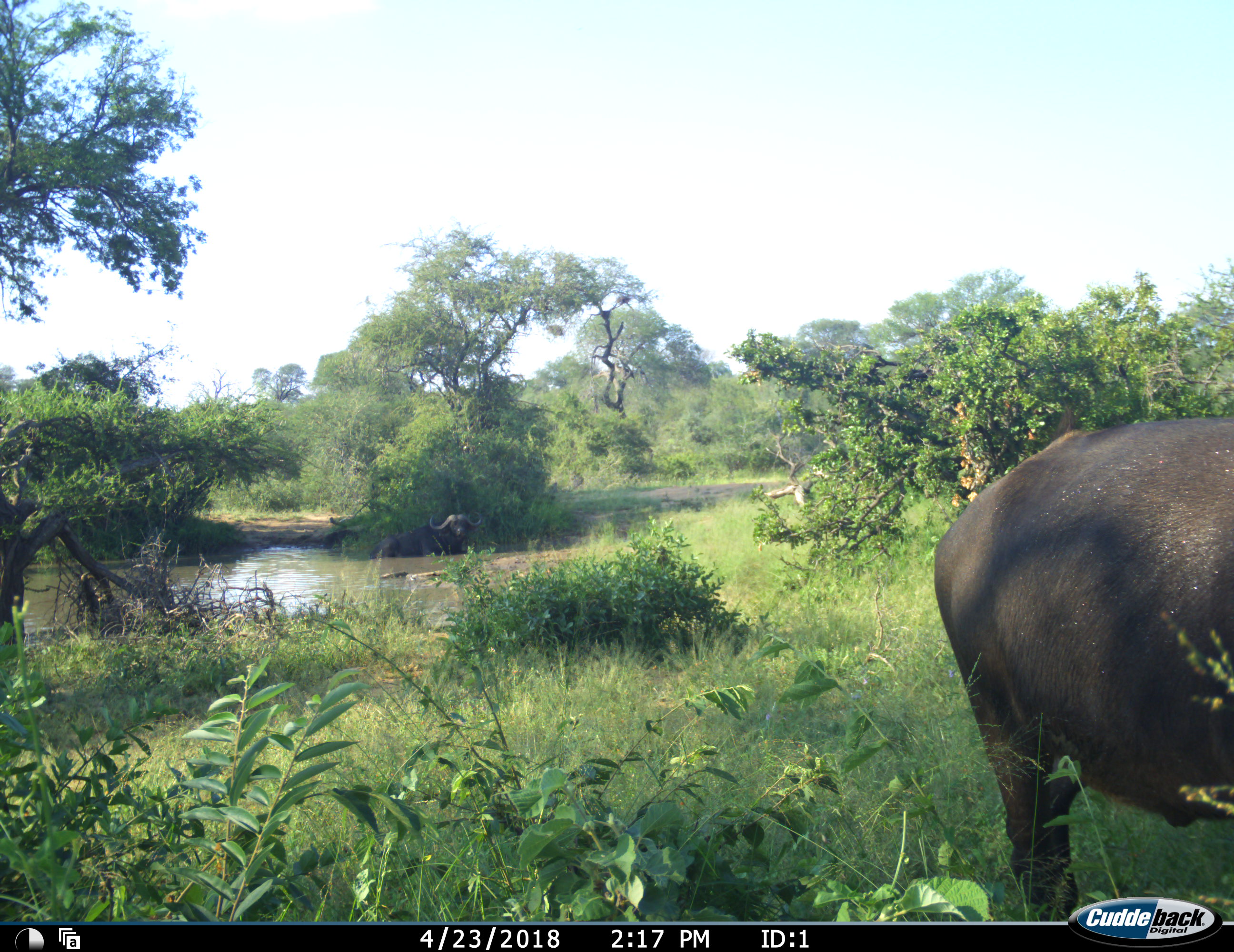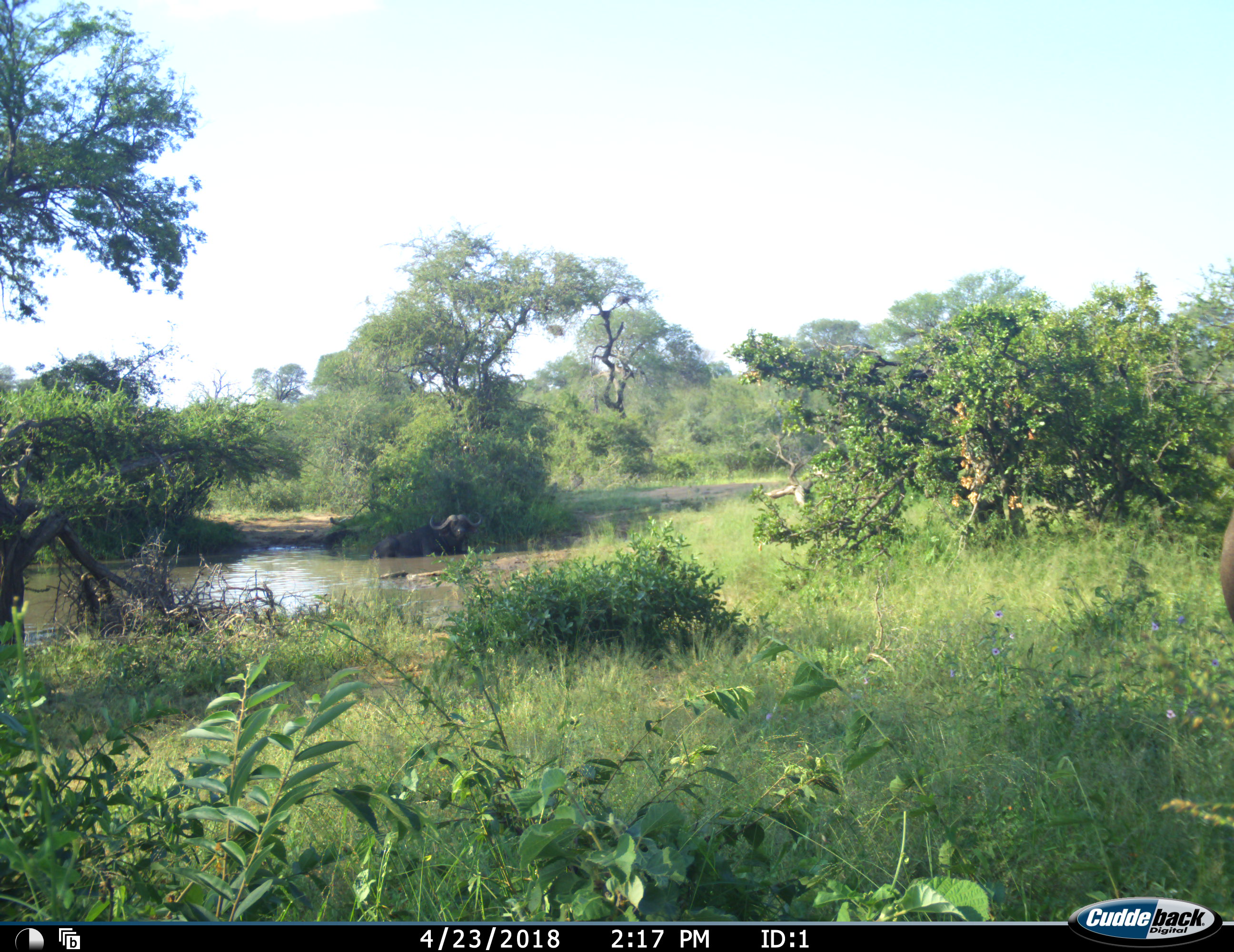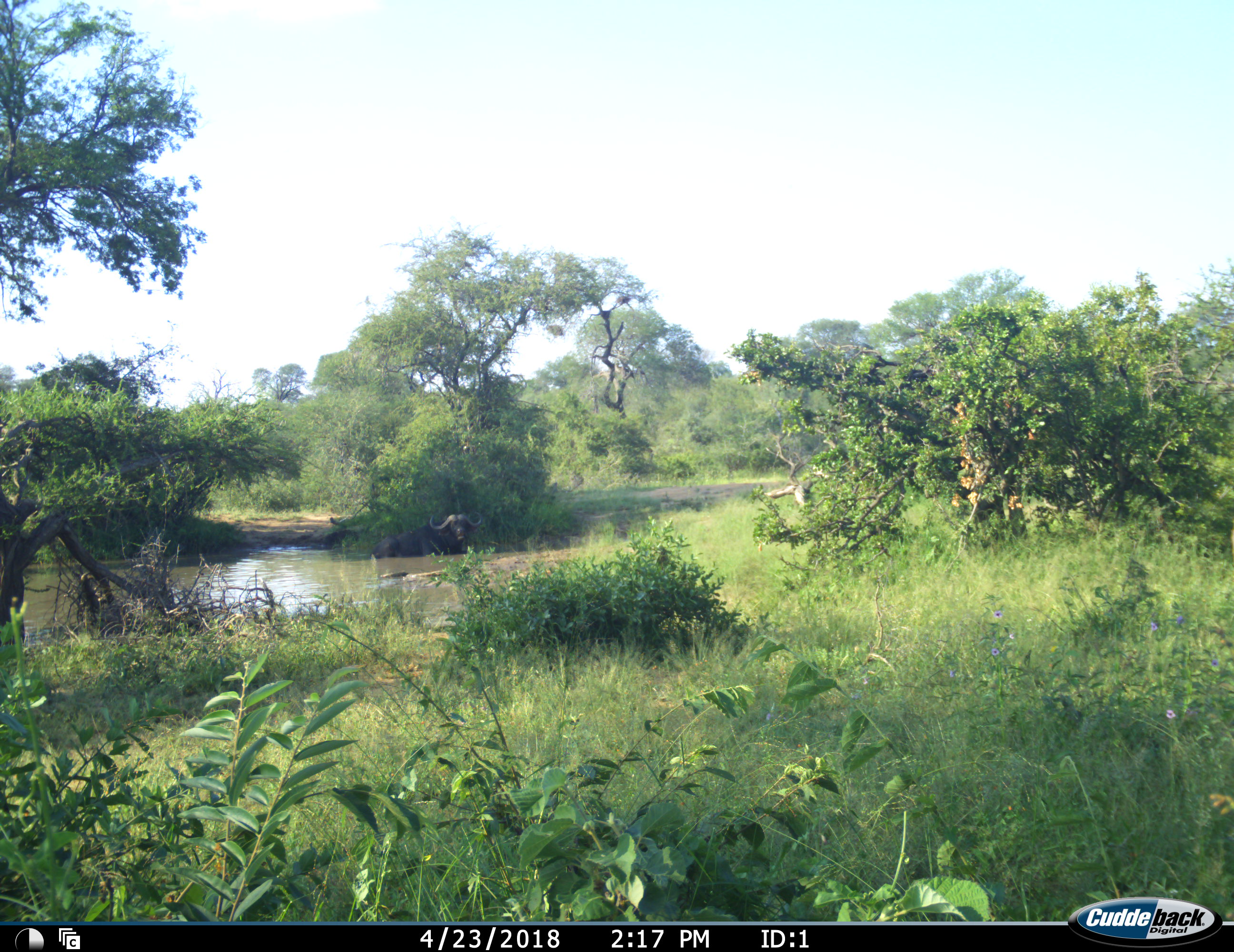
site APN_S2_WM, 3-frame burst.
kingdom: Animalia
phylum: Chordata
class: Mammalia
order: Artiodactyla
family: Bovidae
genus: Syncerus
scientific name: Syncerus caffer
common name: african buffalo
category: buffalo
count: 2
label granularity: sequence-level